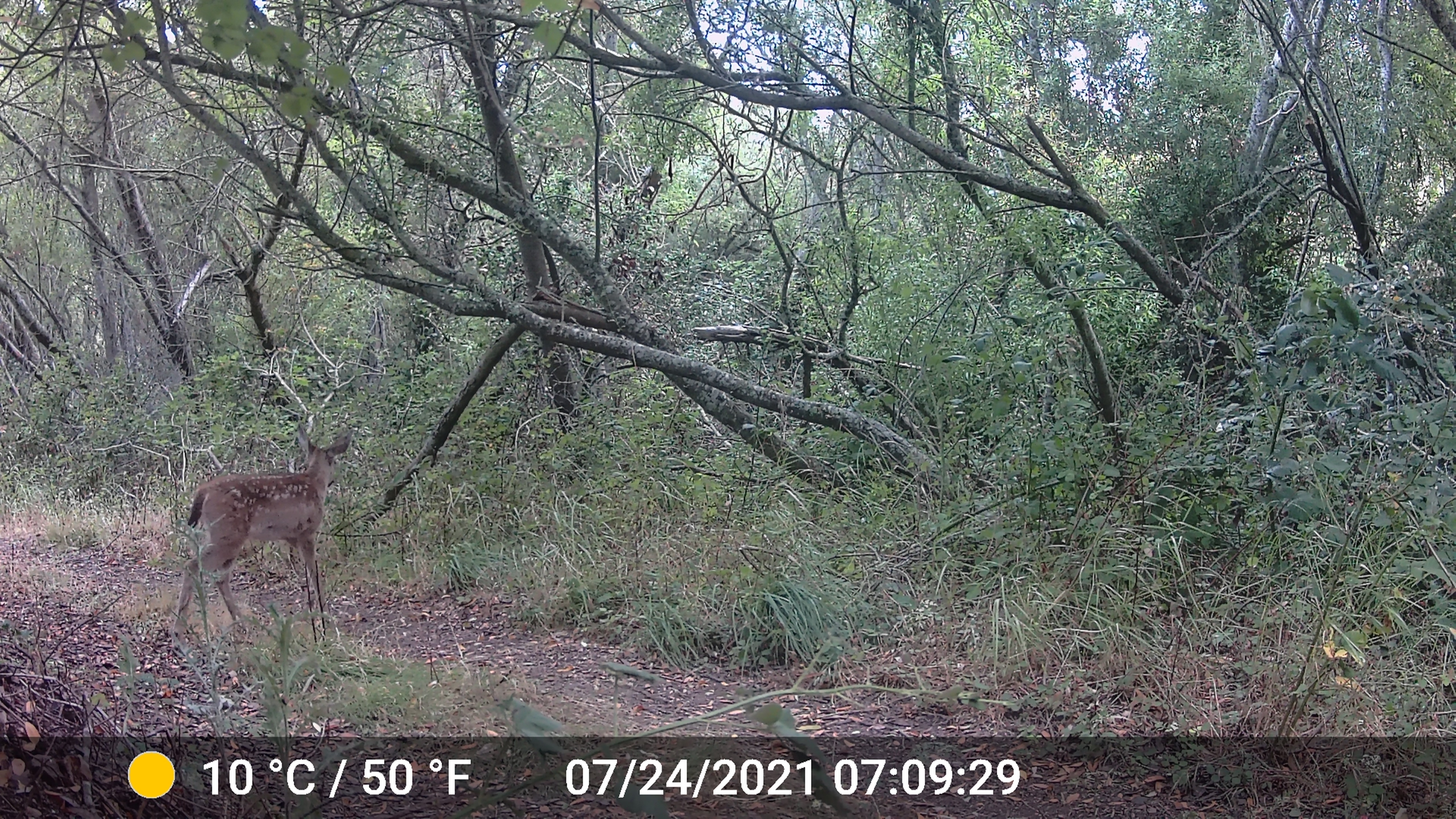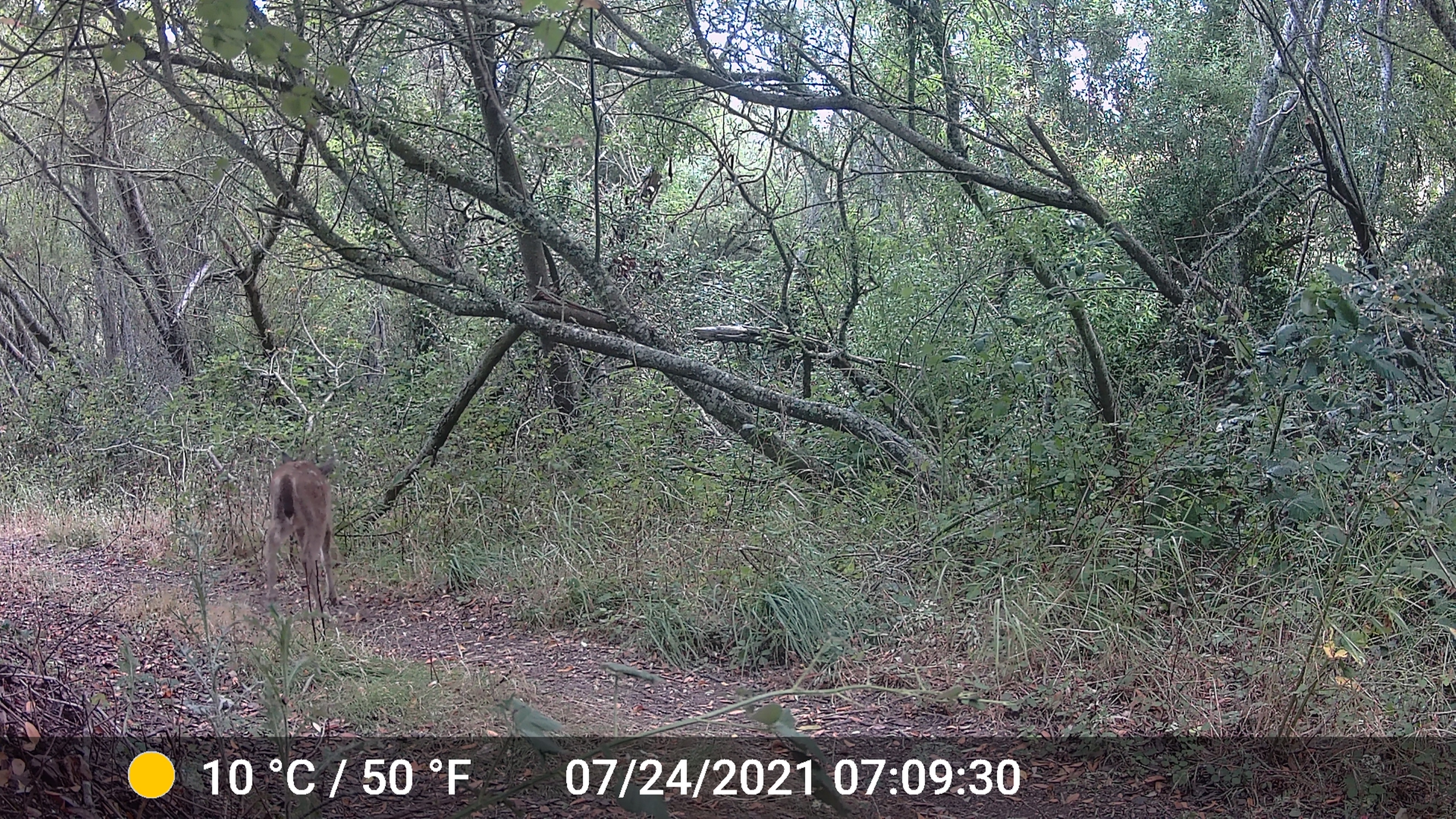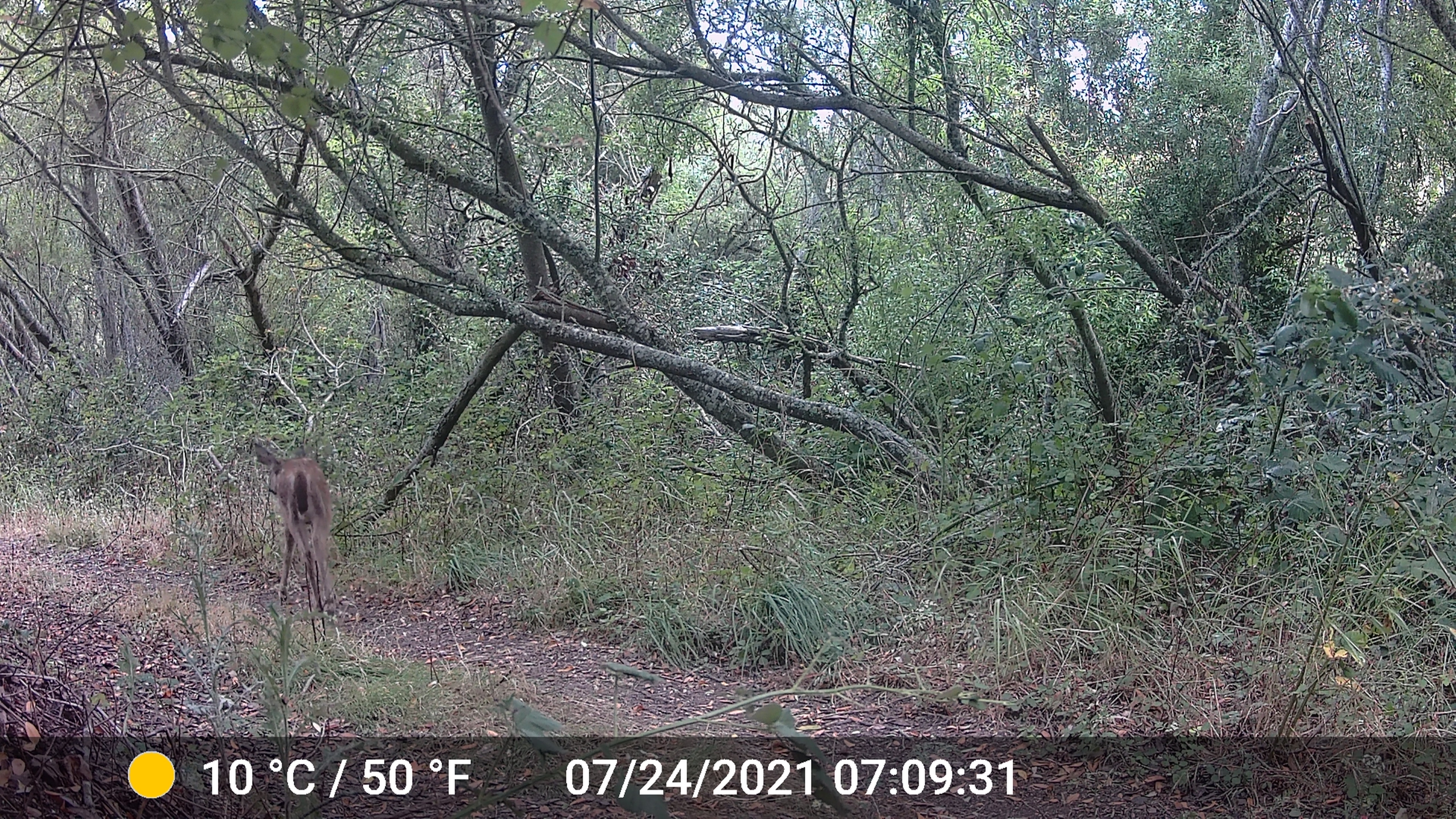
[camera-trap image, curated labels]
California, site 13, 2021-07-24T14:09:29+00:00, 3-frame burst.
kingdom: Animalia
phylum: Chordata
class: Mammalia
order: Artiodactyla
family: Cervidae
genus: Odocoileus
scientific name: Odocoileus hemionus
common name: mule deer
Mule deer (Odocoileus hemionus).